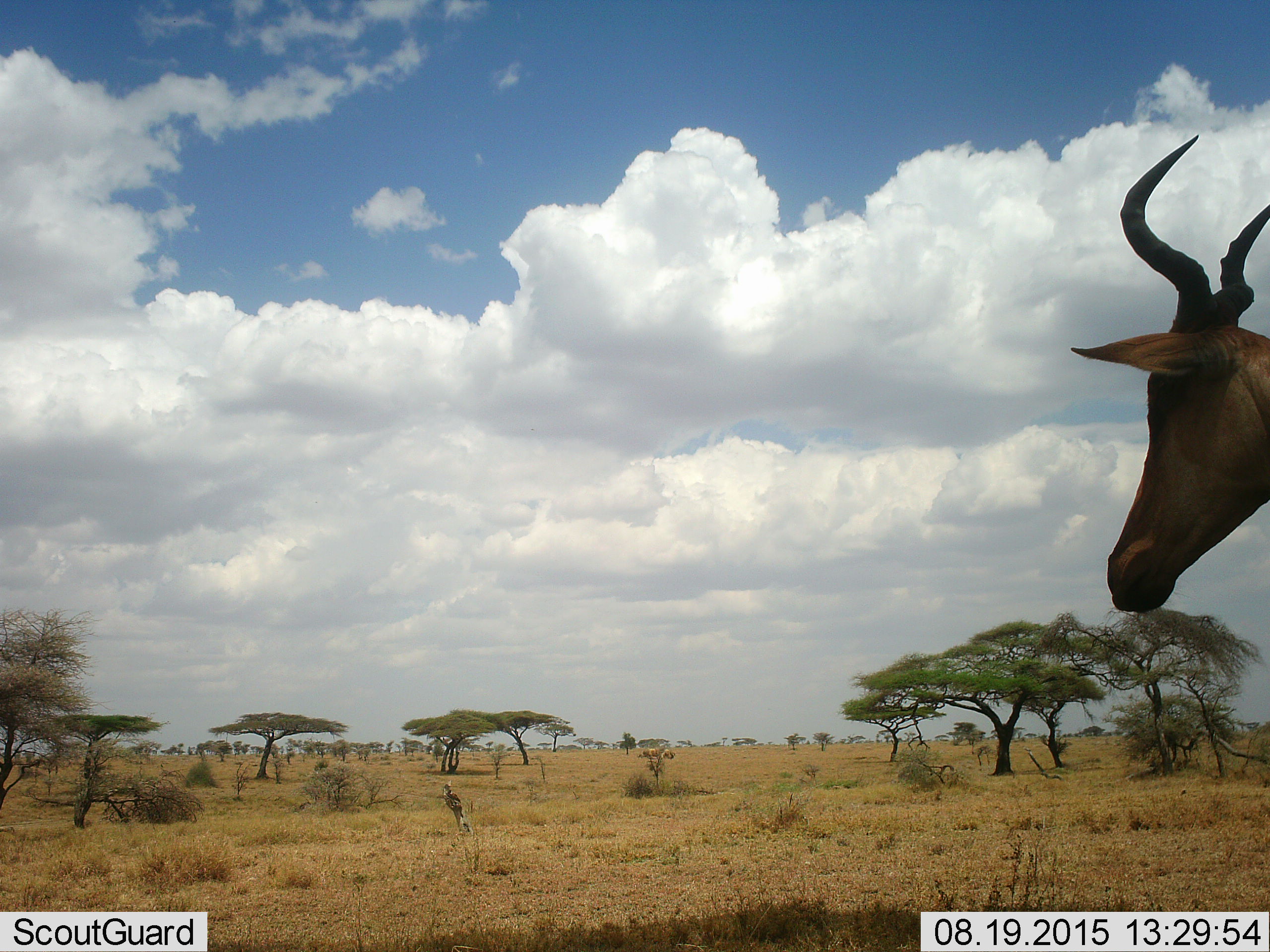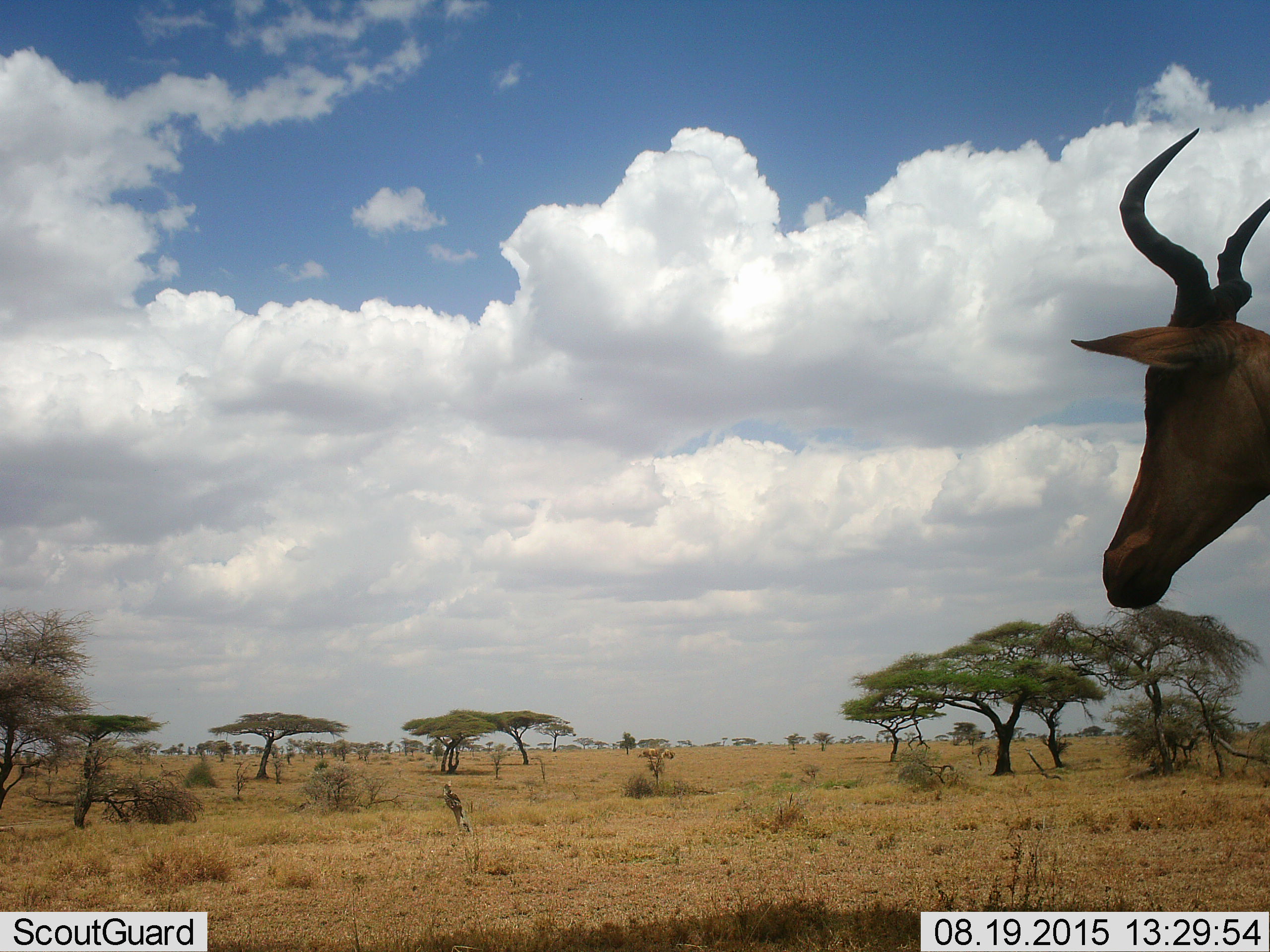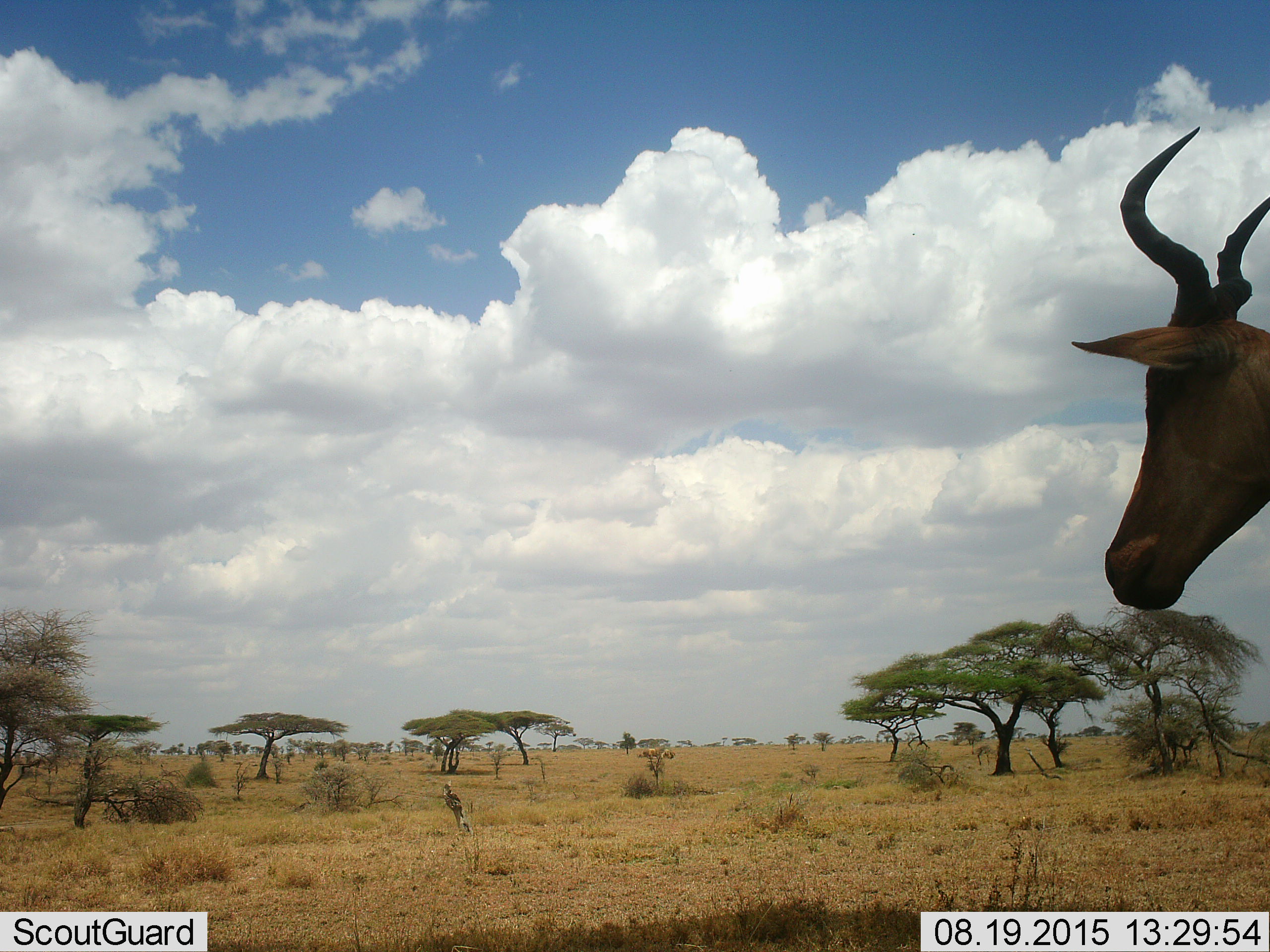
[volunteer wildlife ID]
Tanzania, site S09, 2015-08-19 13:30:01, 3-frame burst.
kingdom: Animalia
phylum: Chordata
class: Mammalia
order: Artiodactyla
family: Bovidae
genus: Alcelaphus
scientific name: Alcelaphus buselaphus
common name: hartebeest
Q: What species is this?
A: Hartebeest (Alcelaphus buselaphus).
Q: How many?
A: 1.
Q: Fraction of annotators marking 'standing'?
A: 86%.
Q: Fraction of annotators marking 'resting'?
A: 0%.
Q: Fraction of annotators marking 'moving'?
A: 0%.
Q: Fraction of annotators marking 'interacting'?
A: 0%.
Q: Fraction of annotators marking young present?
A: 0%.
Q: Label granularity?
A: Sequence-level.